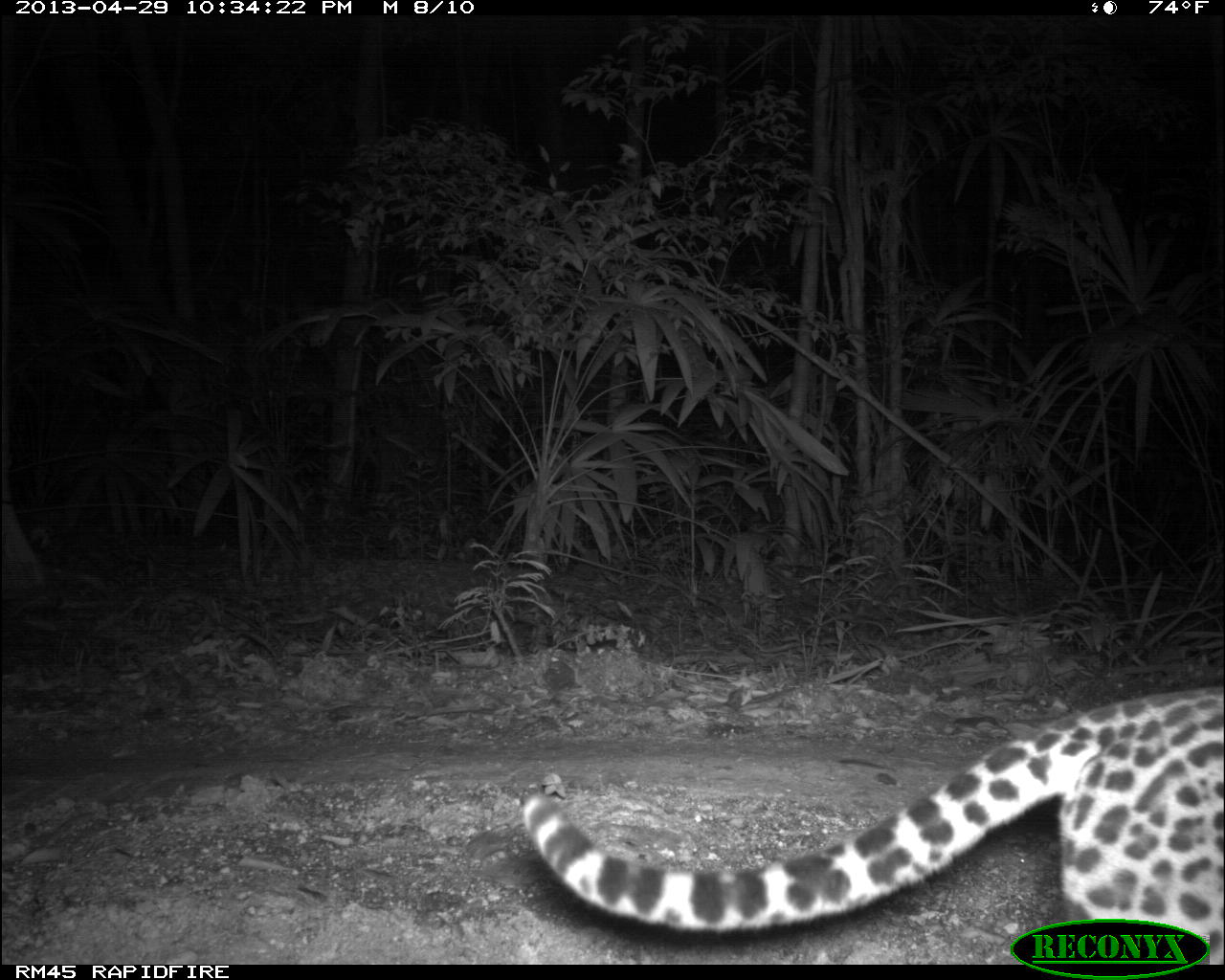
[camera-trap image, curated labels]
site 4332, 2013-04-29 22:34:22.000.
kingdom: Animalia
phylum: Chordata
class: Mammalia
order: Carnivora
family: Felidae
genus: Leopardus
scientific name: Leopardus pardalis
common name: ocelot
Leopardus pardalis (ocelot), count 1.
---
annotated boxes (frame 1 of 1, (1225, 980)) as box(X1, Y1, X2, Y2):
leopardus pardalis: box(515, 686, 1223, 964)